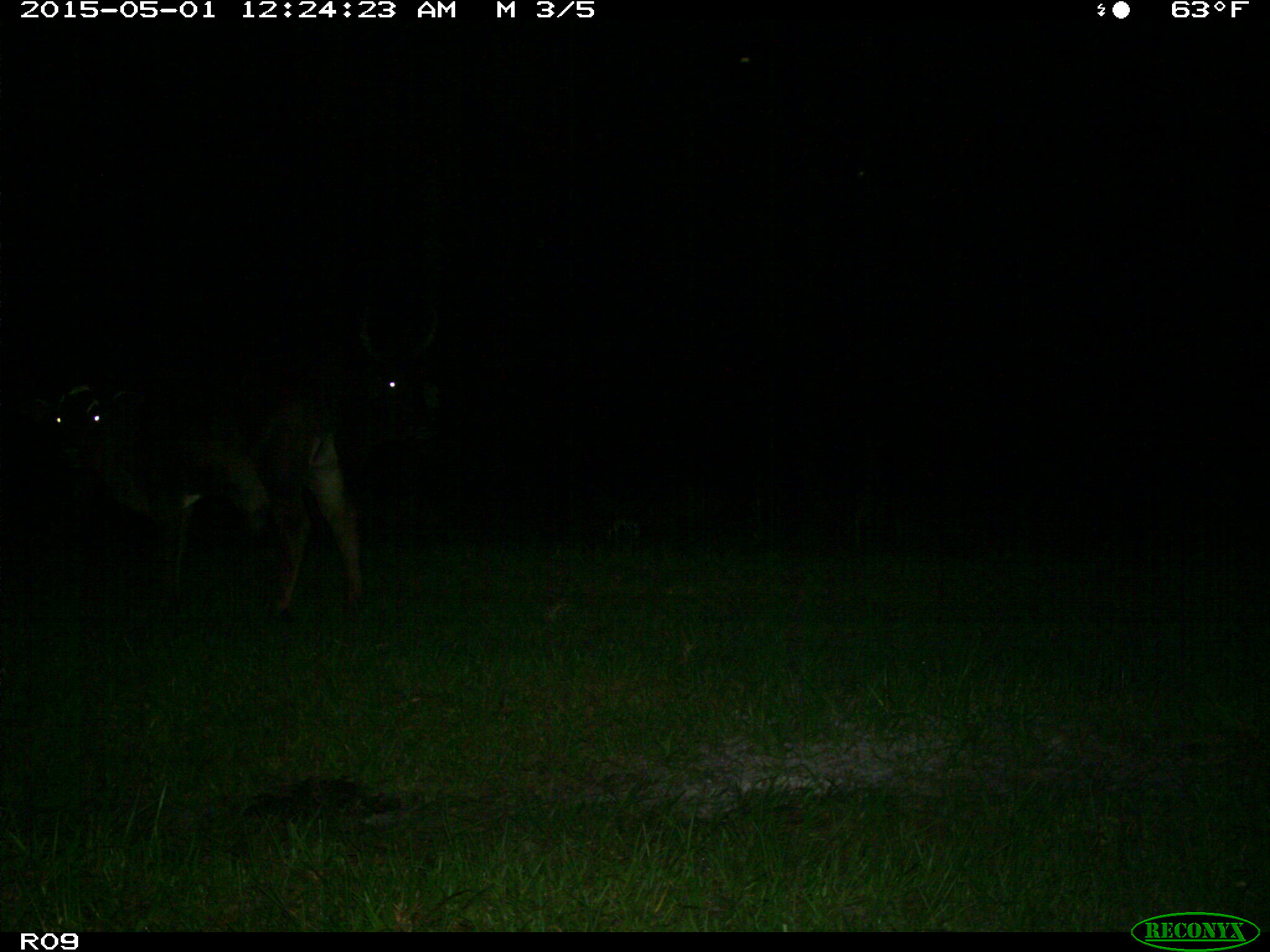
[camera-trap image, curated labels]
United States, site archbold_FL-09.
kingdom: Animalia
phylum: Chordata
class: Mammalia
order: Artiodactyla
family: Bovidae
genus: Bos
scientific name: Bos taurus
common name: domestic cow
Bos taurus (domestic cow).